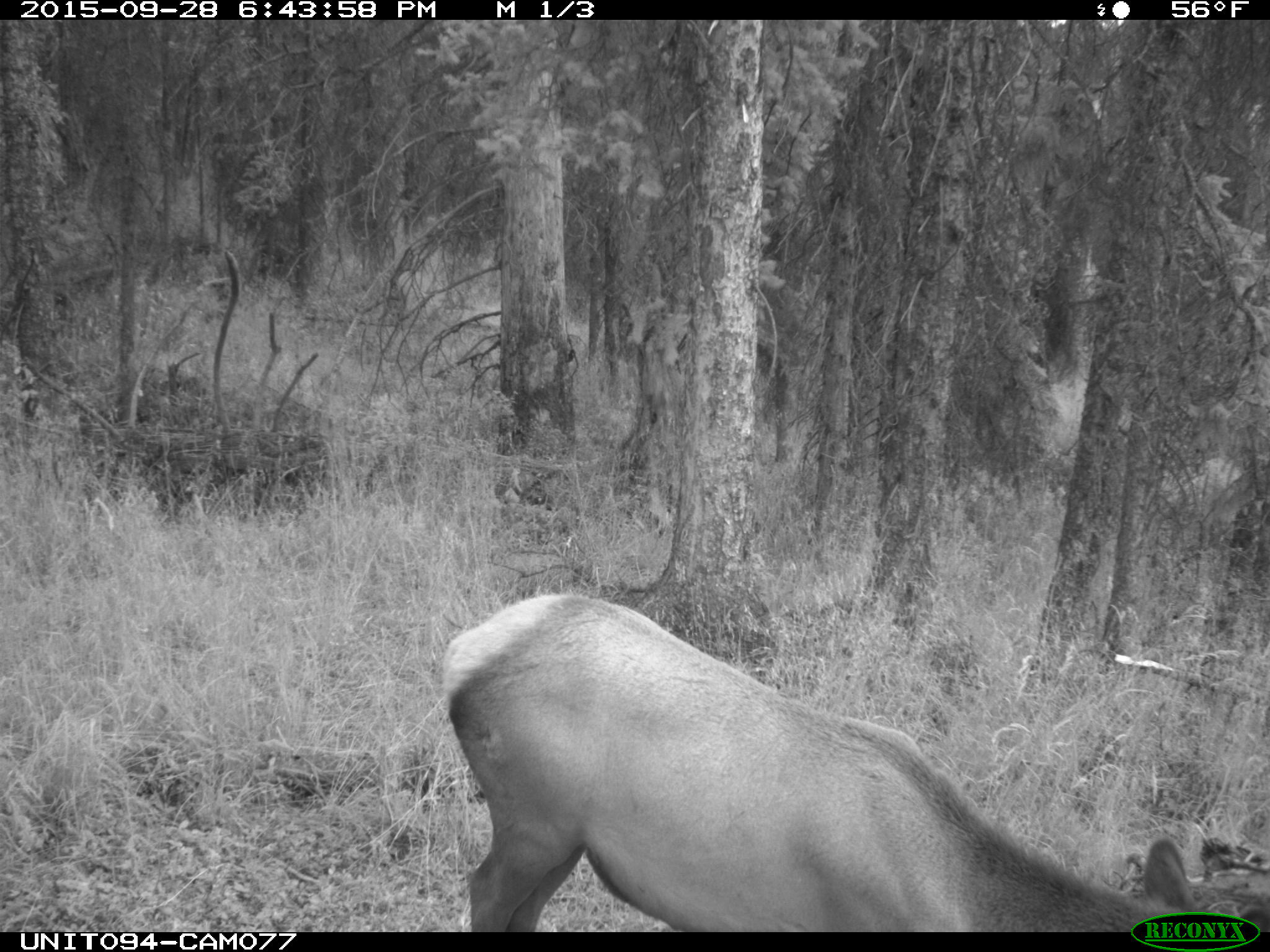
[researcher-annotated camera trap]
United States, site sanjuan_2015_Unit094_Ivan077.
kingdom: Animalia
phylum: Chordata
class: Mammalia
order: Artiodactyla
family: Cervidae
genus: Cervus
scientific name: Cervus elaphus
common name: red deer